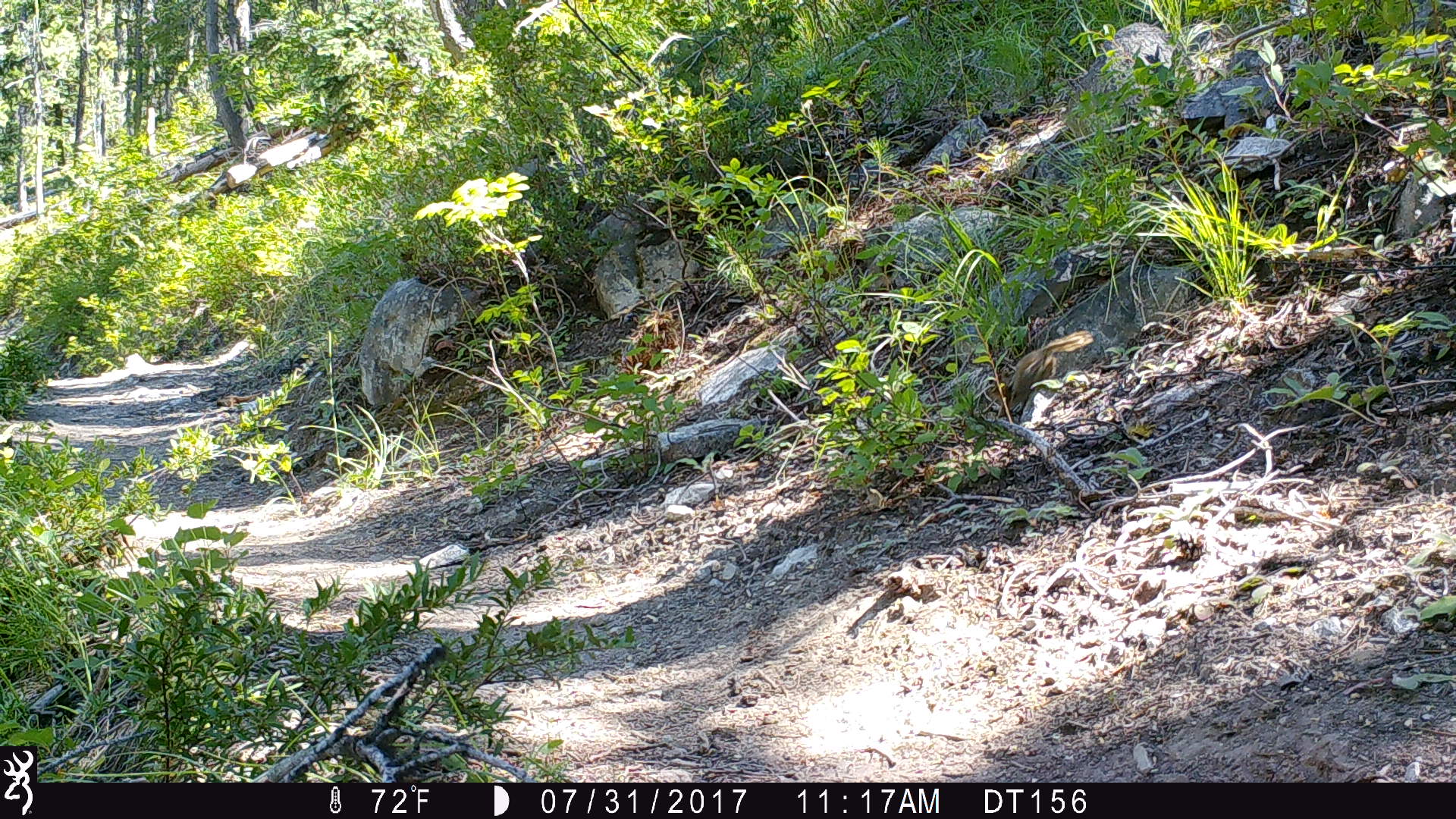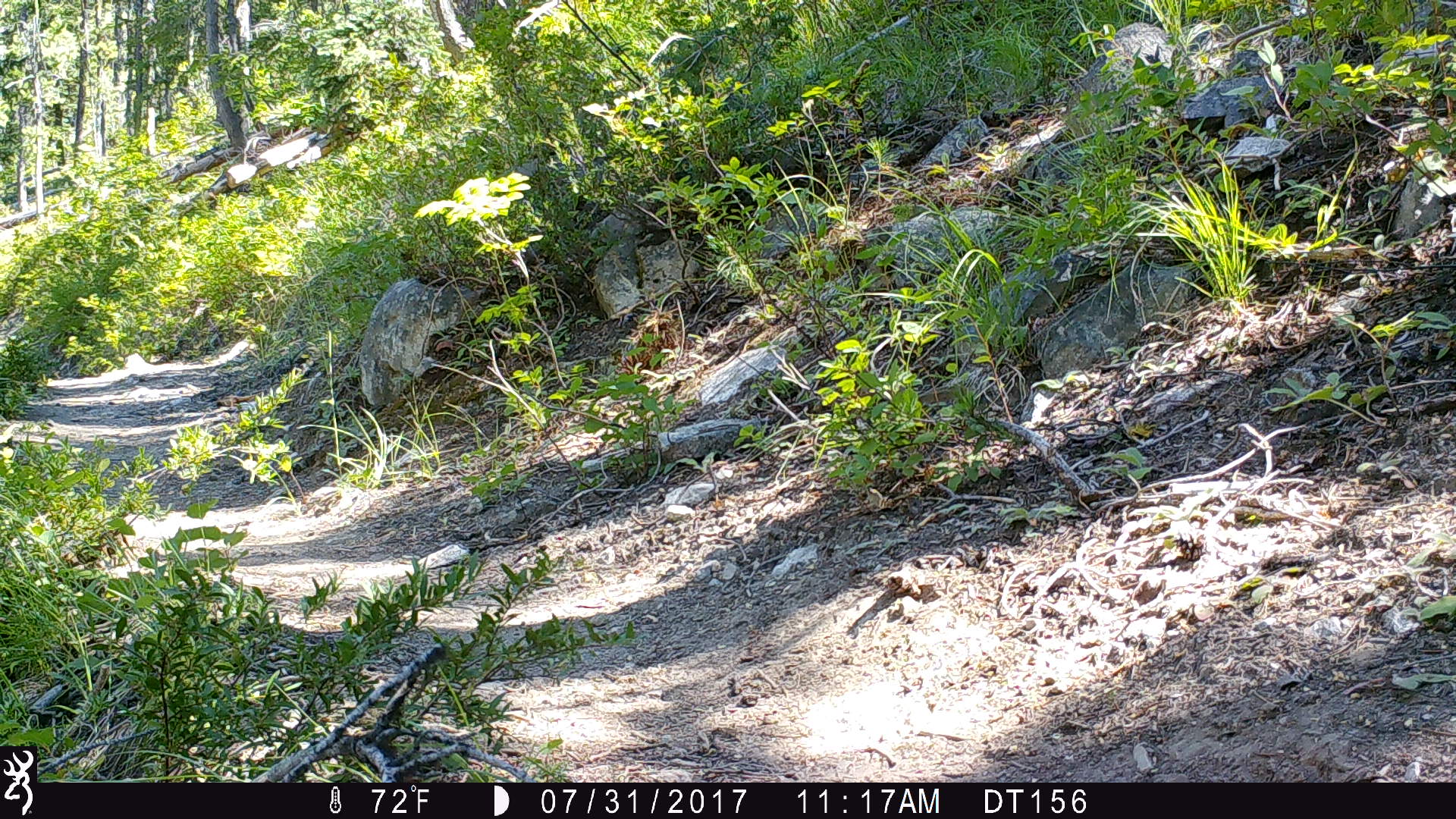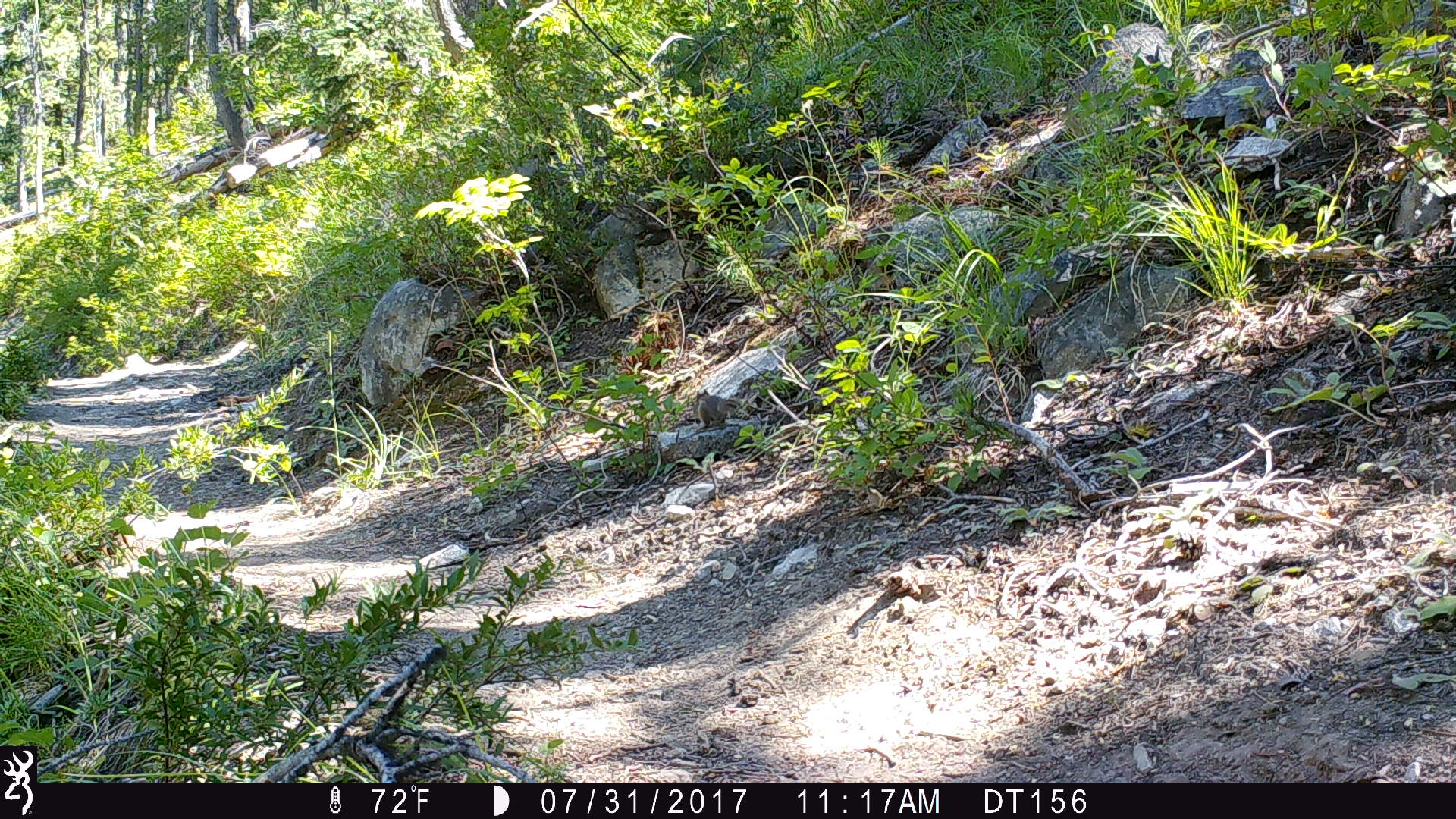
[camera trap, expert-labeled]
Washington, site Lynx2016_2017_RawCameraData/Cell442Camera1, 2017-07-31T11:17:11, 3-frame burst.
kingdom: Animalia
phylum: Chordata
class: Mammalia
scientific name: Mammalia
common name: small mammal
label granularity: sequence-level